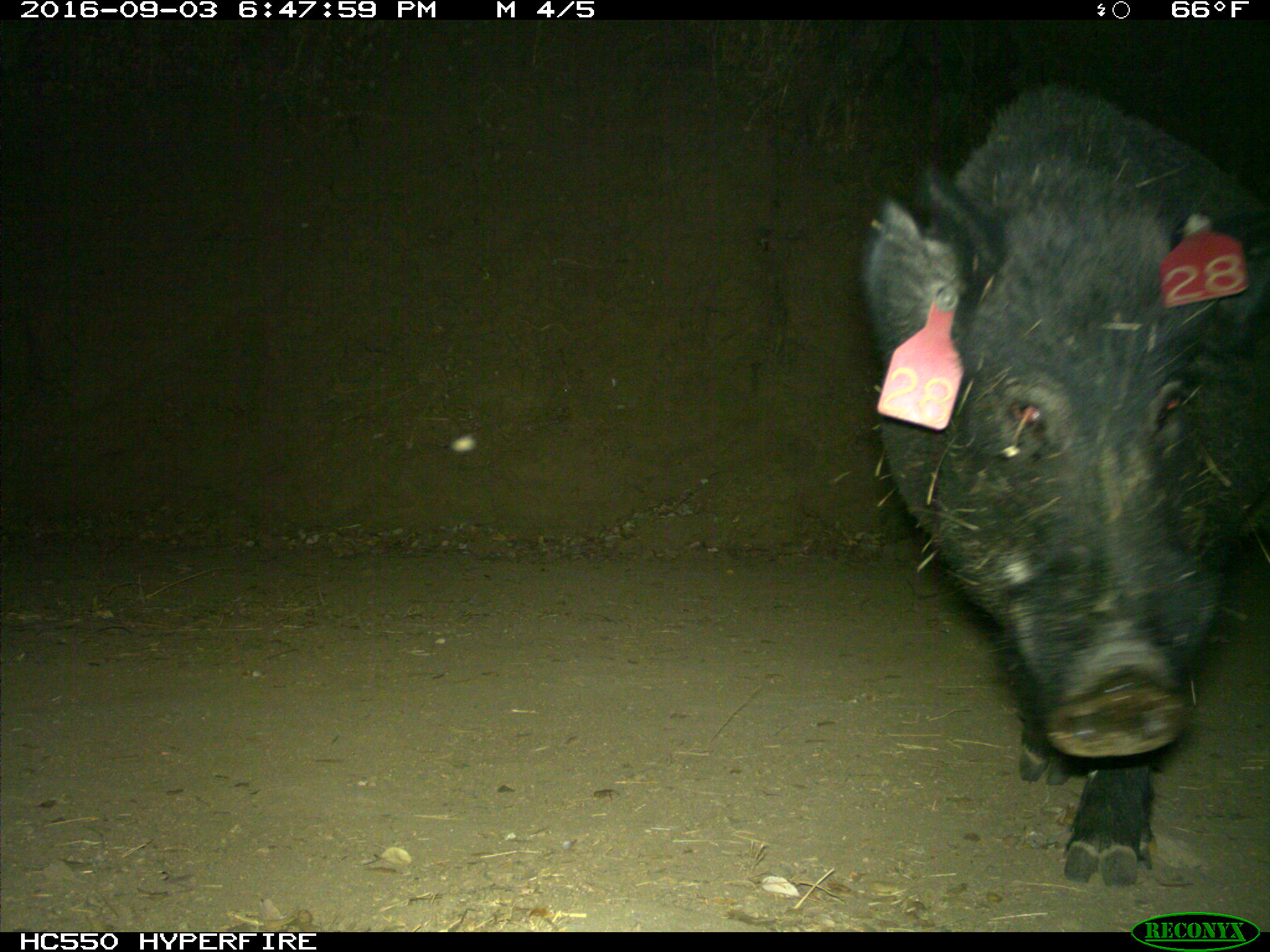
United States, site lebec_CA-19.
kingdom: Animalia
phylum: Chordata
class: Mammalia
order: Artiodactyla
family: Suidae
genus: Sus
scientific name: Sus scrofa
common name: wild boar